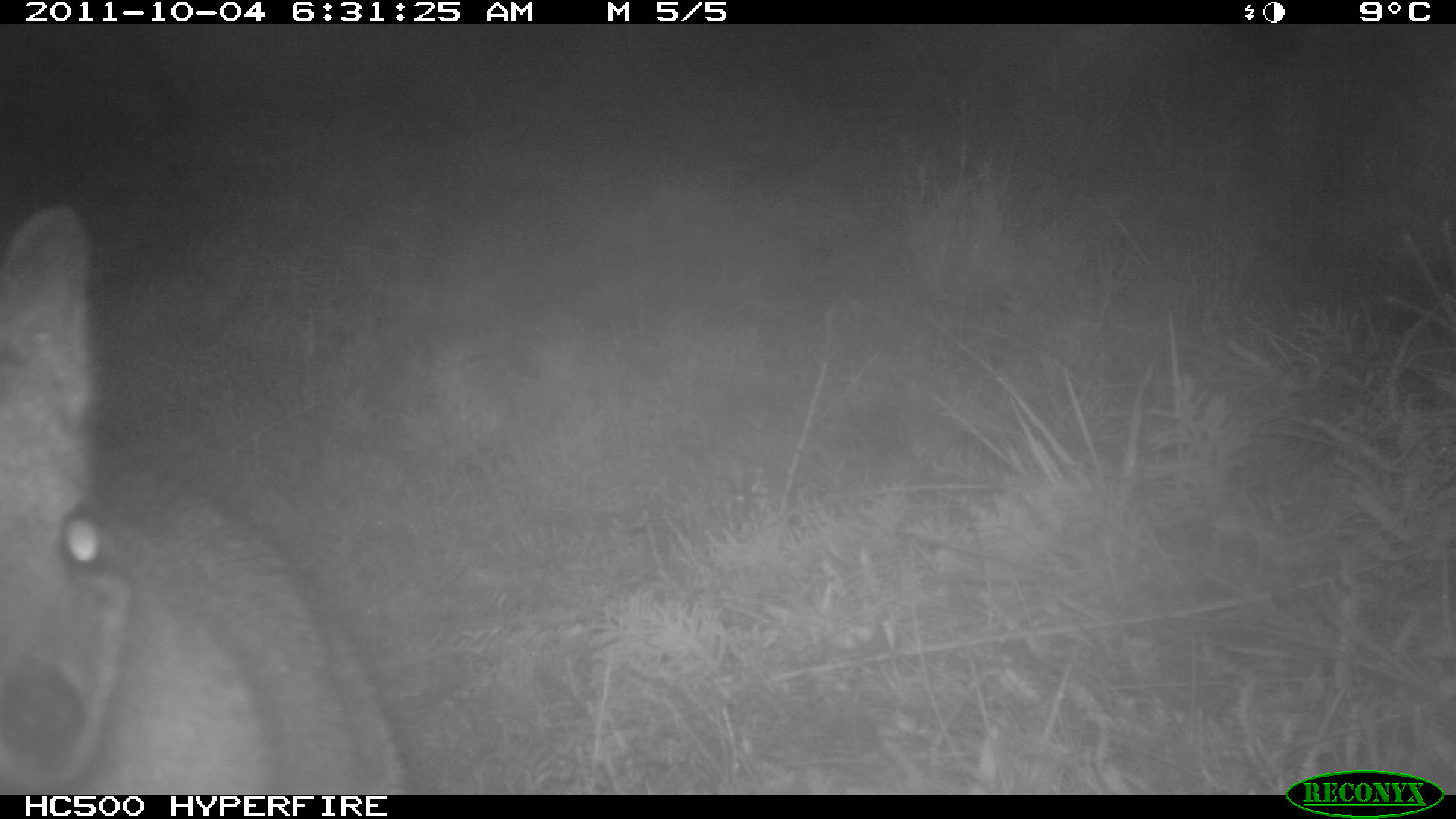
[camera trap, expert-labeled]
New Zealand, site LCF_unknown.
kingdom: Animalia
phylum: Chordata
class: Mammalia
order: Diprotodontia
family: Macropodidae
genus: Notamacropus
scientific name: Notamacropus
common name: wallaby